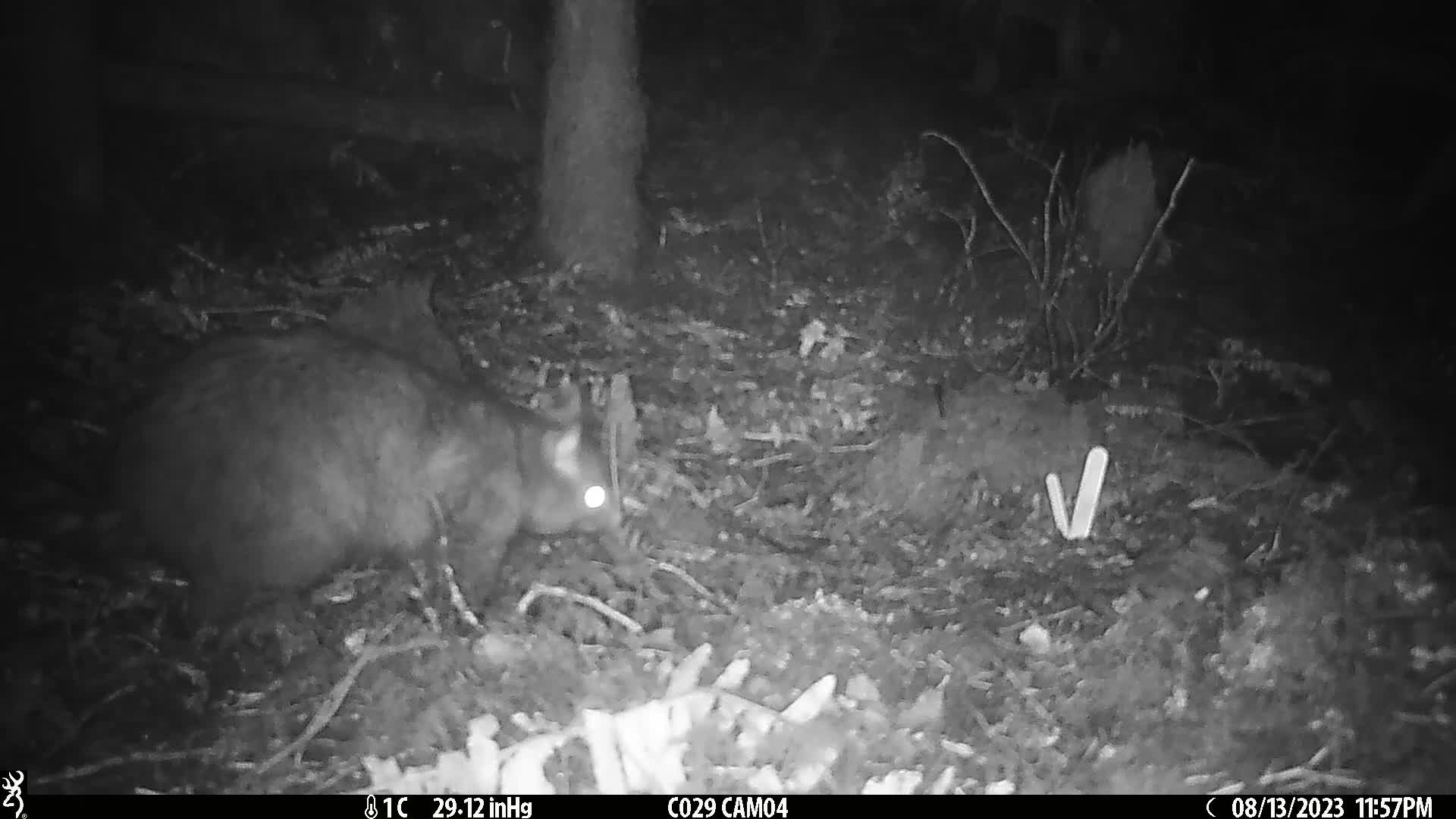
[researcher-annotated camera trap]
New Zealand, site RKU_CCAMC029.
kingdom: Animalia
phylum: Chordata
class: Mammalia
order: Diprotodontia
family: Phalangeridae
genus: Trichosurus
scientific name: Trichosurus vulpecula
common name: common brushtail possum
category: possum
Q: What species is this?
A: Possum (common brushtail possum) (Trichosurus vulpecula).